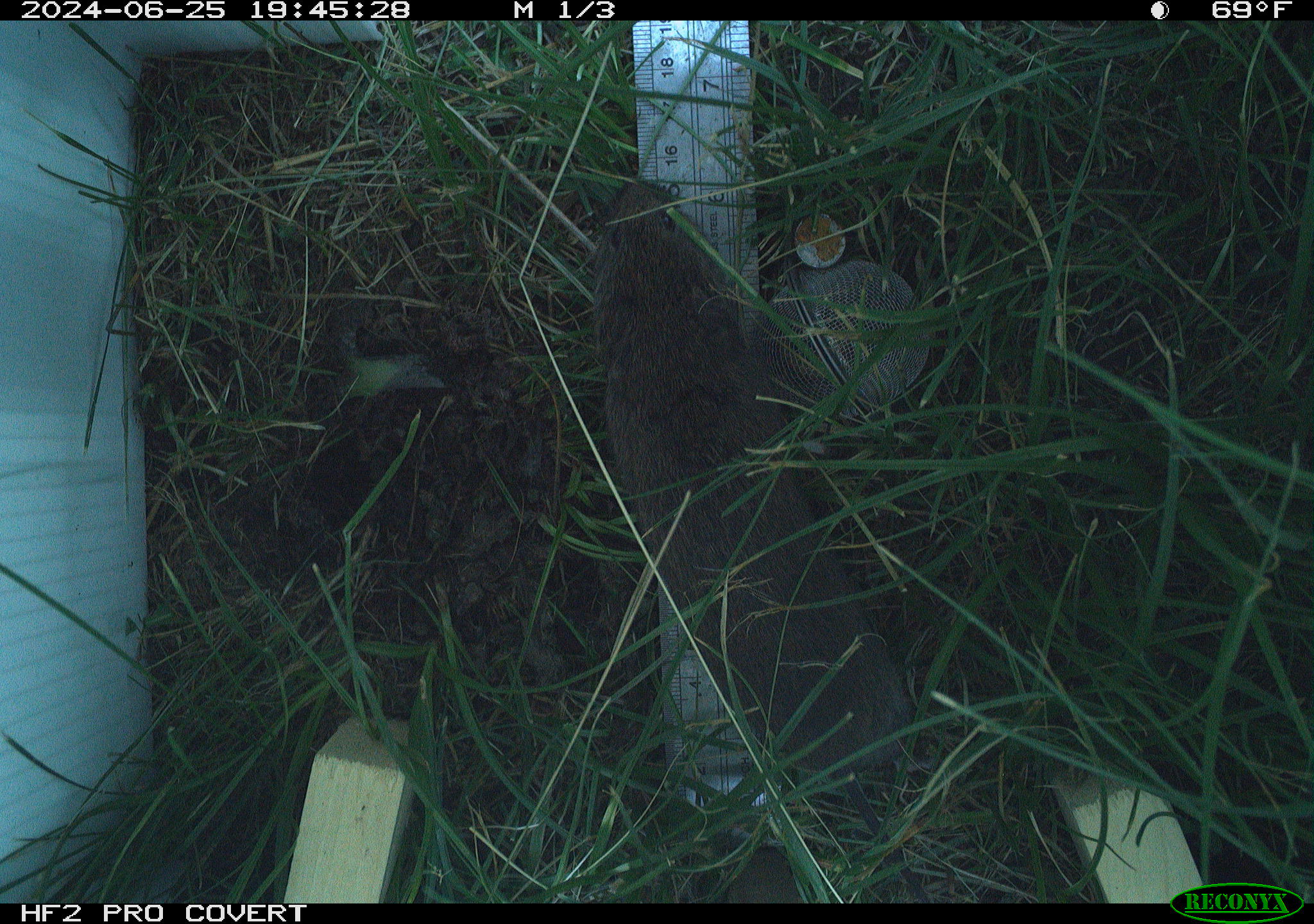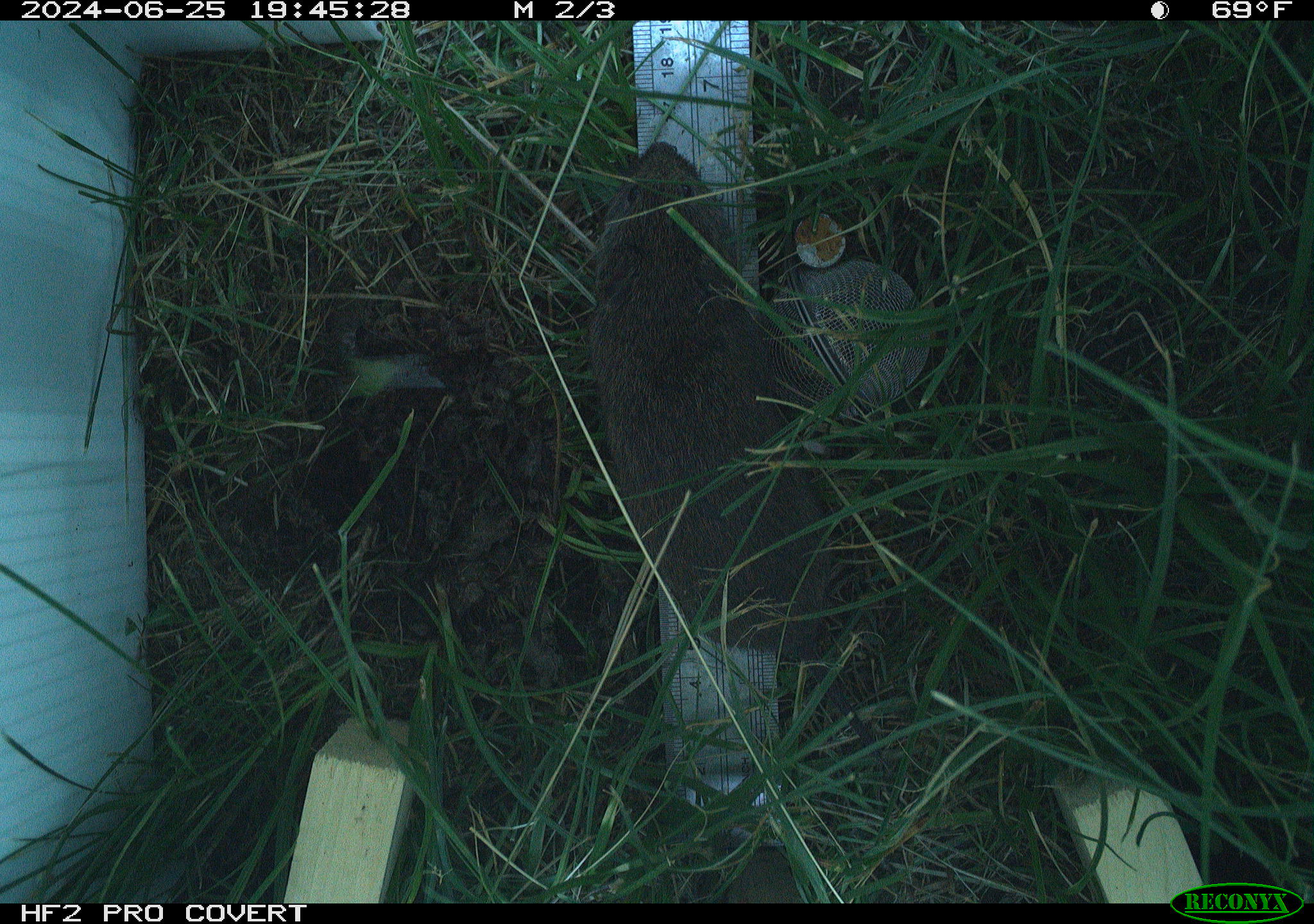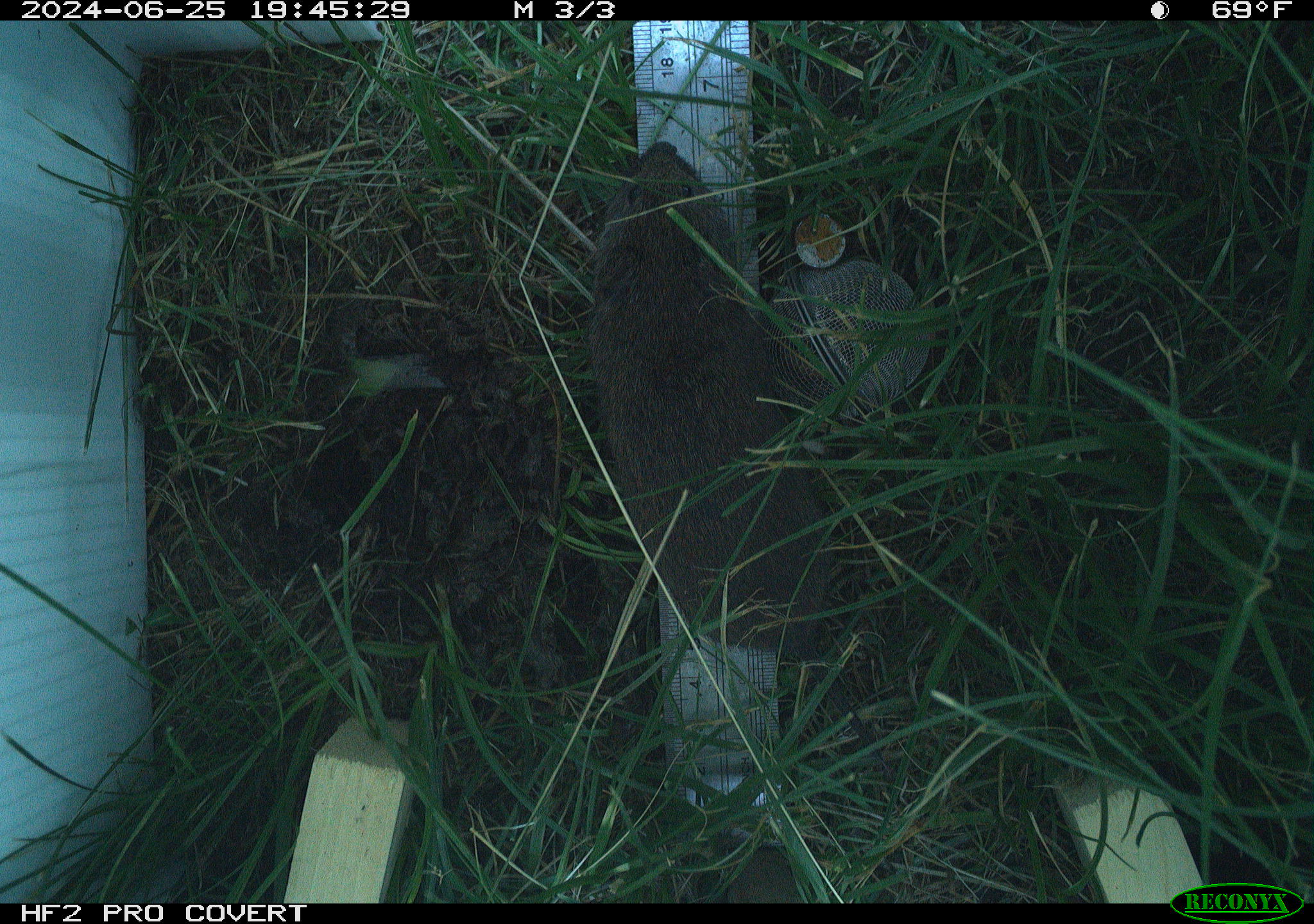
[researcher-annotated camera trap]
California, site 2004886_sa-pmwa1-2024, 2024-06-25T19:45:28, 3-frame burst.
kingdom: Animalia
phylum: Chordata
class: Mammalia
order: Rodentia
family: Cricetidae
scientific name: Arvicolinae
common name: voles, lemmings, and muskrats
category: arvicolinae subfamily